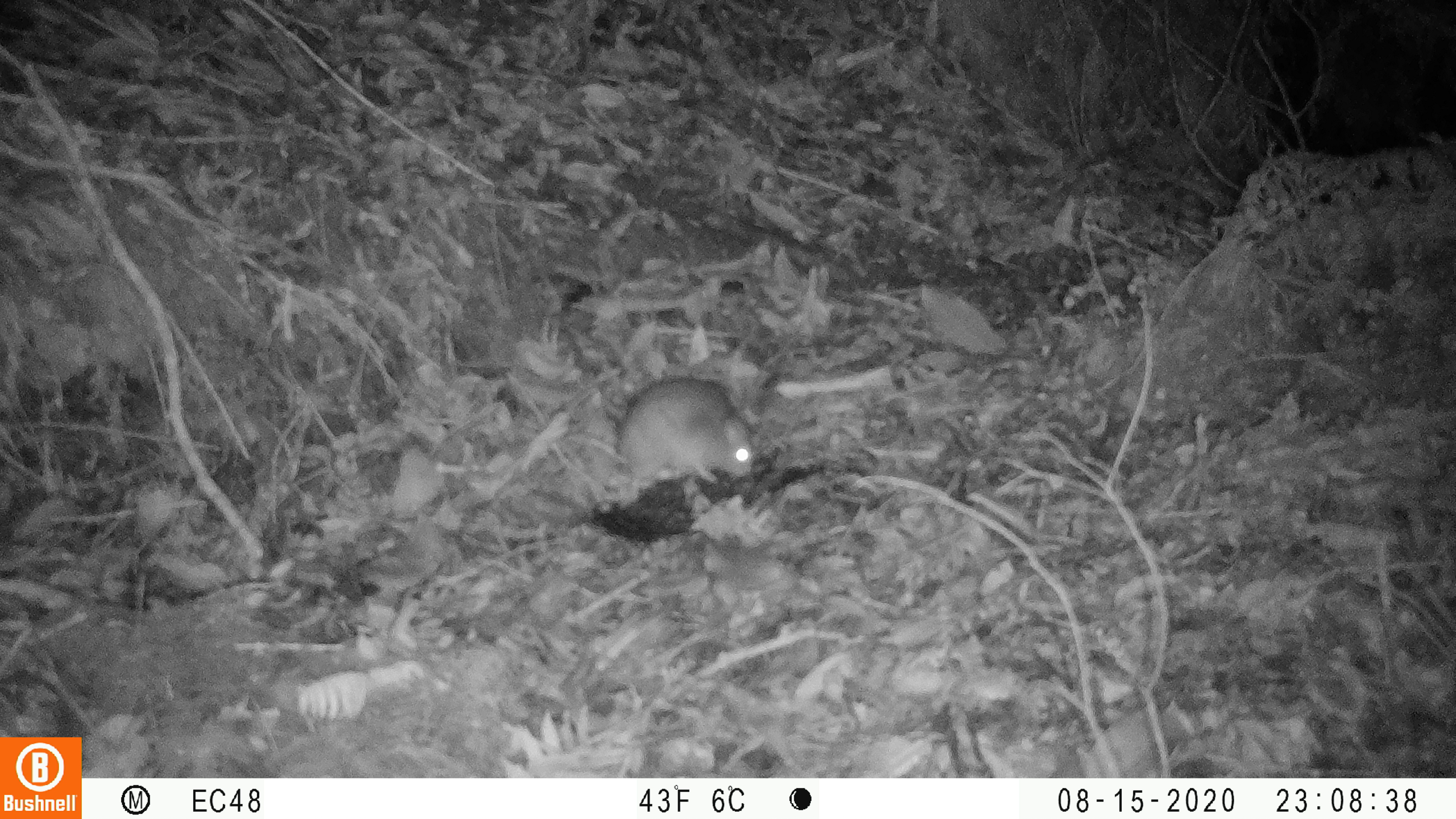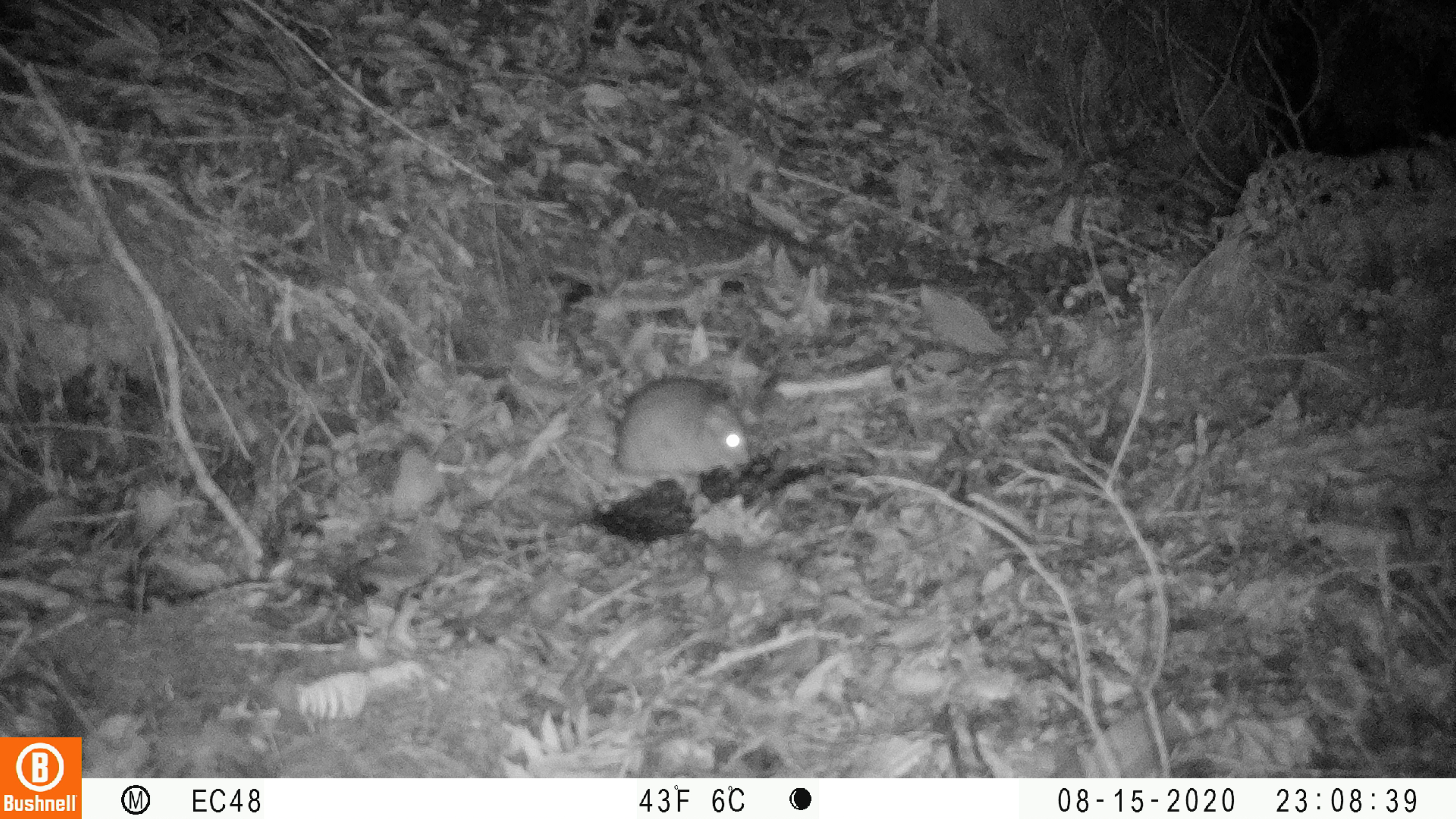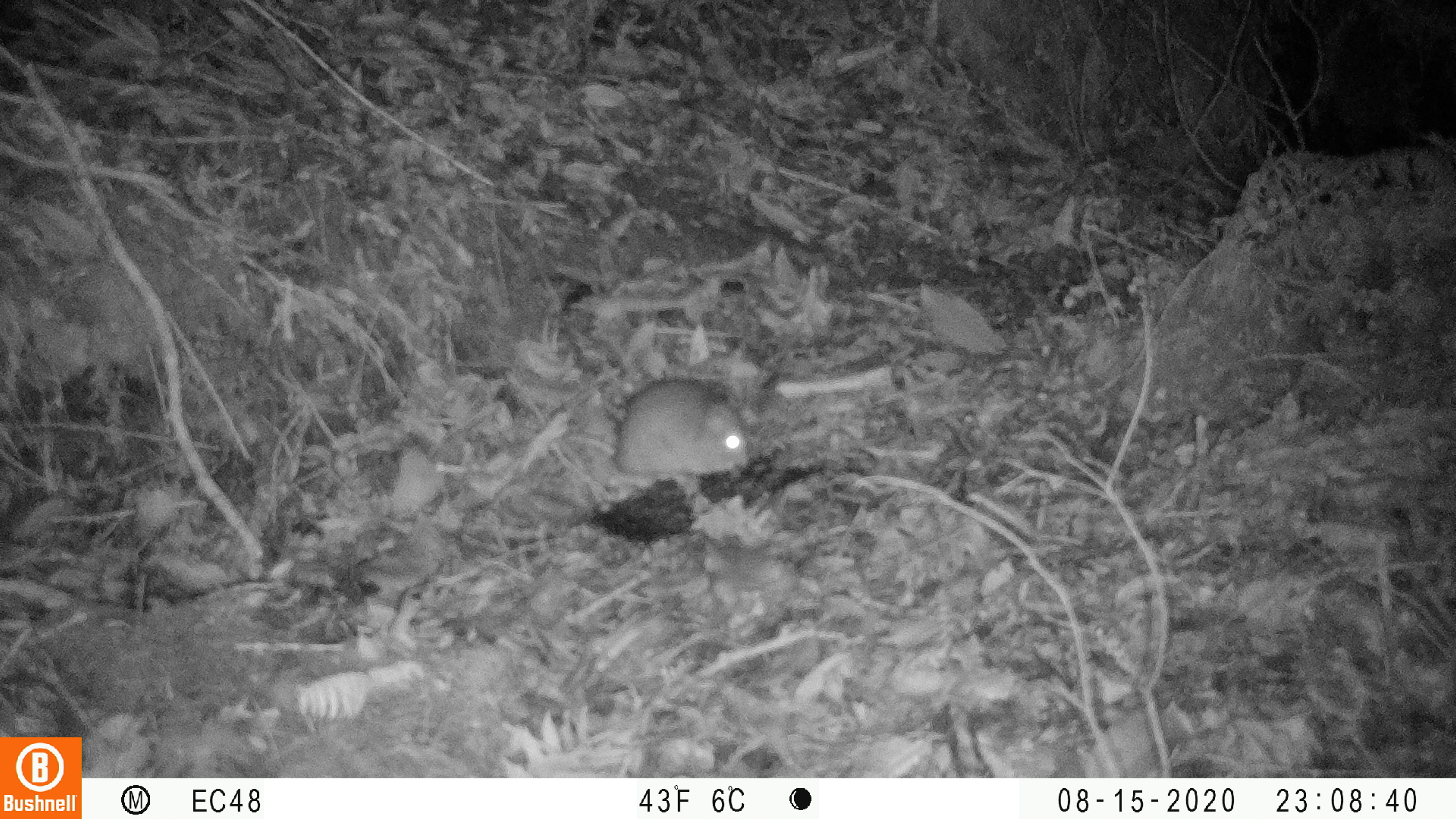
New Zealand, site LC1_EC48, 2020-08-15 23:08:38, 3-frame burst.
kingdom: Animalia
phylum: Chordata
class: Mammalia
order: Rodentia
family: Muridae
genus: Rattus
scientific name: Rattus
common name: rat